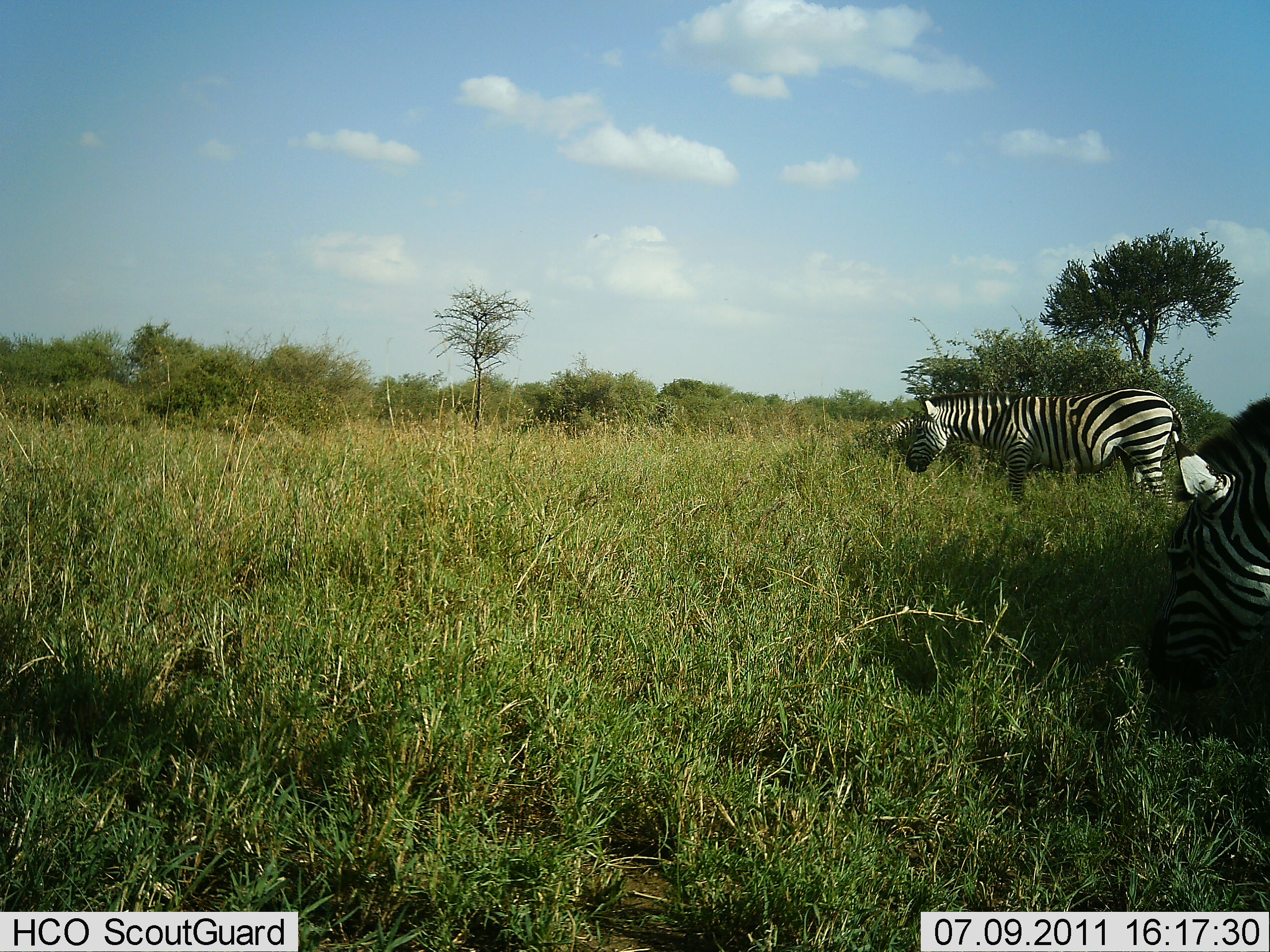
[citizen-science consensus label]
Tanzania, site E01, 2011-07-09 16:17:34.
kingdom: Animalia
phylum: Chordata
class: Mammalia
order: Perissodactyla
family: Equidae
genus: Equus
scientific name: Equus quagga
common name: plains zebra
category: zebra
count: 2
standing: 45%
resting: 0%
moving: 27%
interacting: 0%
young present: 0%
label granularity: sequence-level